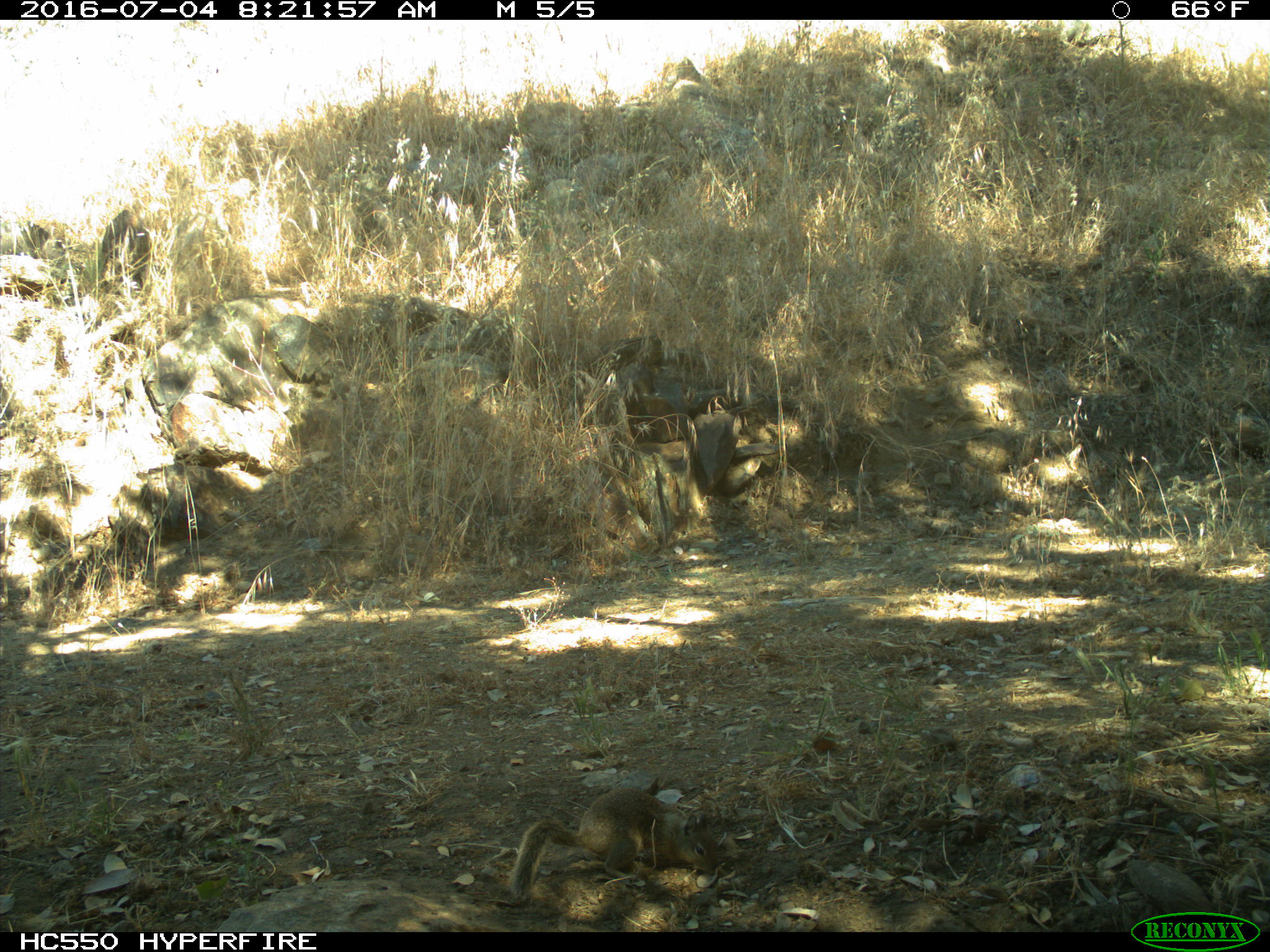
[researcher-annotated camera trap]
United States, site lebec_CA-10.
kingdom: Animalia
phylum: Chordata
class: Mammalia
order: Rodentia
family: Sciuridae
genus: Otospermophilus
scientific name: Otospermophilus beecheyi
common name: california ground squirrel